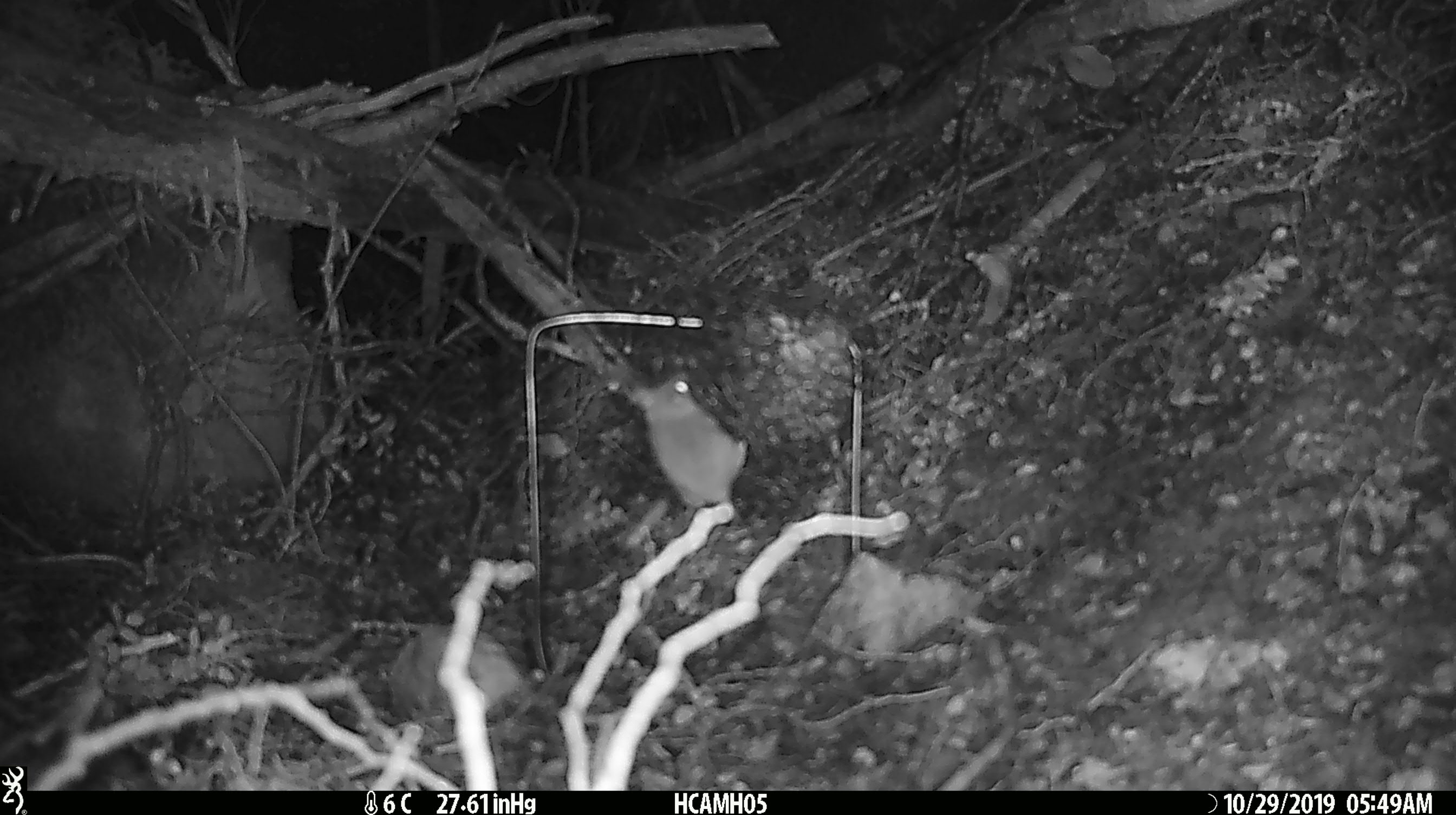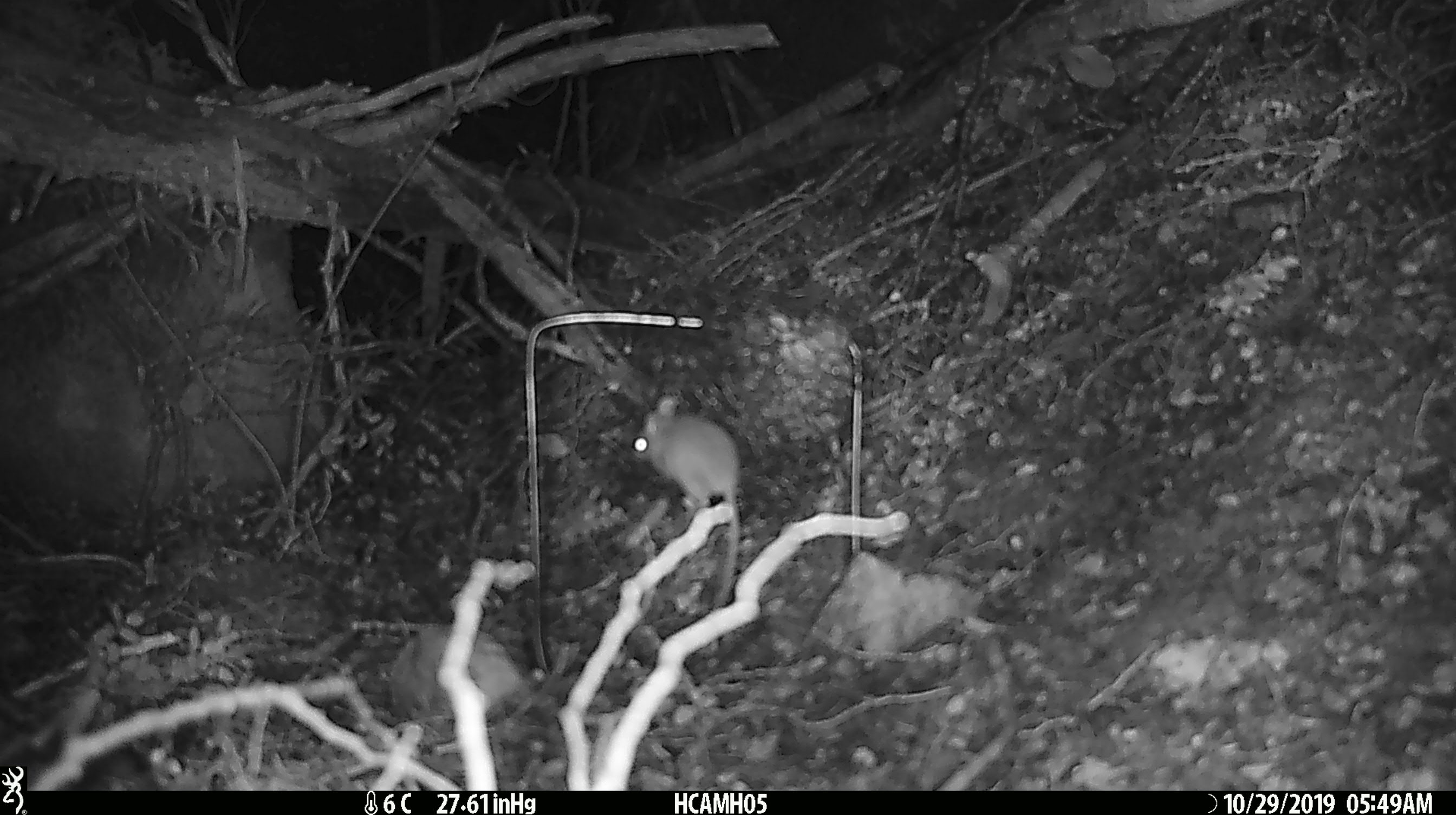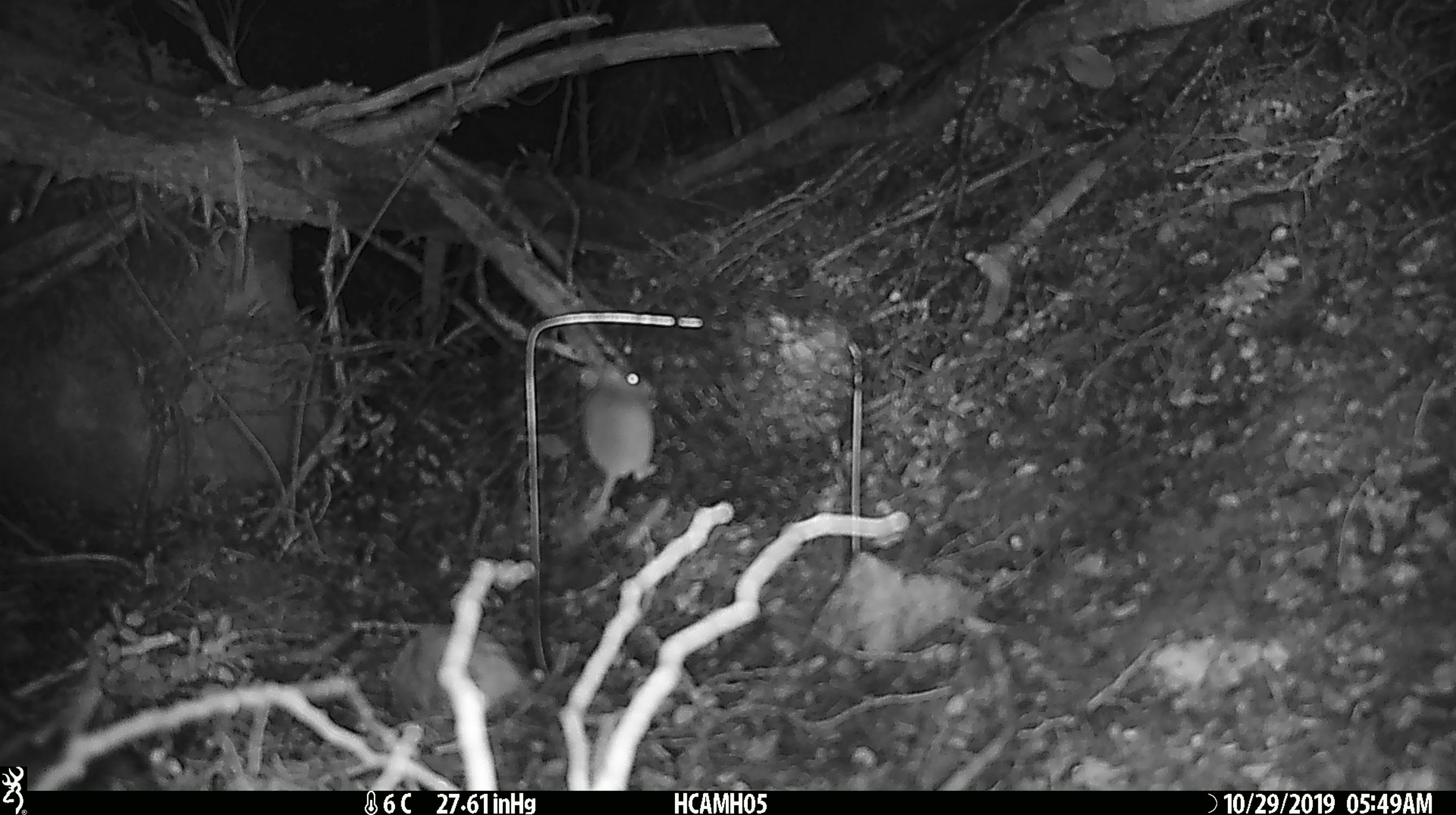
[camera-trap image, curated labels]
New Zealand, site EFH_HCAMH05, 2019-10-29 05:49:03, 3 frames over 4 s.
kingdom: Animalia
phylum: Chordata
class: Mammalia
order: Rodentia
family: Muridae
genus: Mus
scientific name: Mus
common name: mouse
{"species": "mouse (Mus)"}